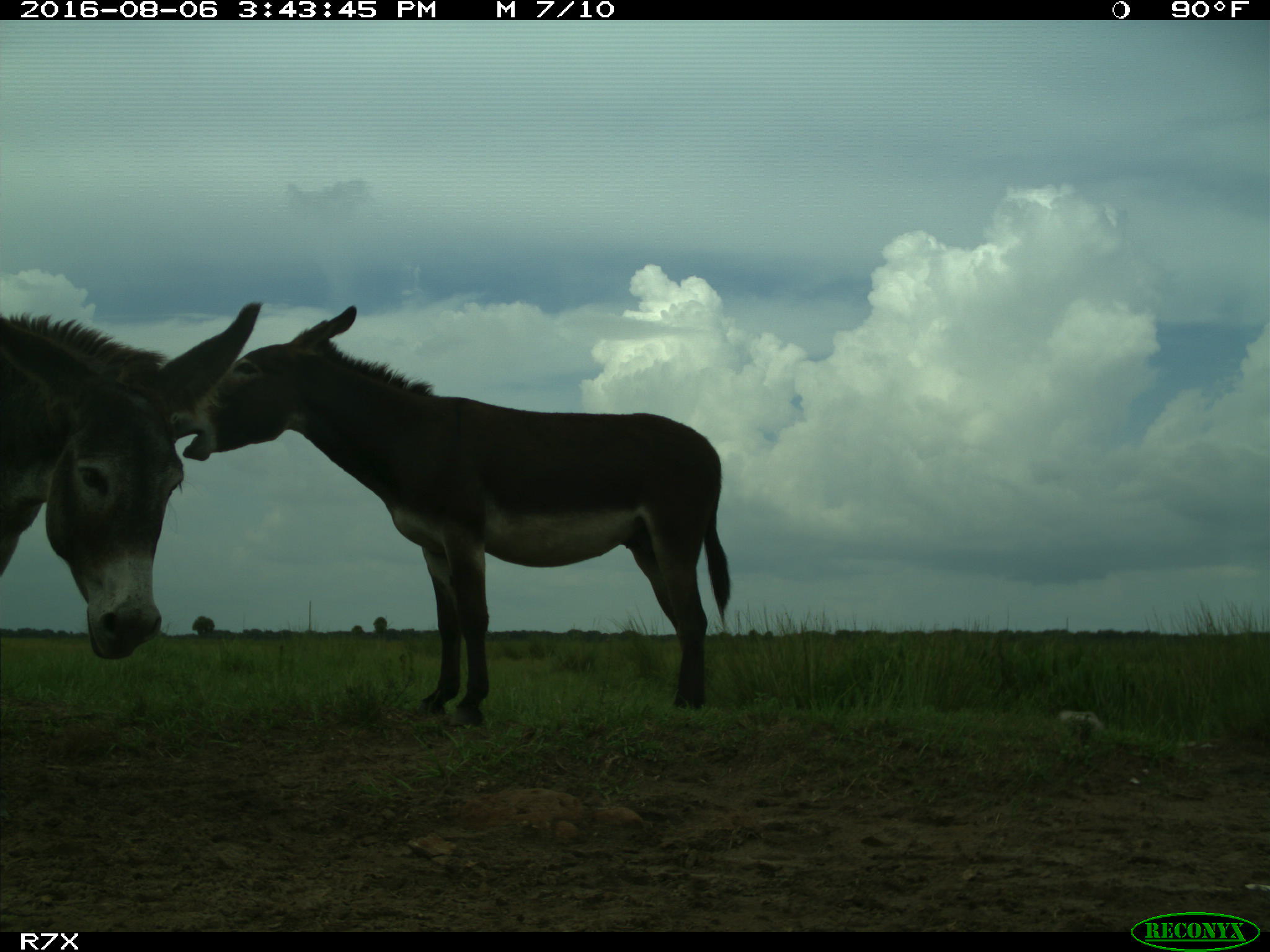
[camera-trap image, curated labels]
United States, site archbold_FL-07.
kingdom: Animalia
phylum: Chordata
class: Mammalia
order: Perissodactyla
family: Equidae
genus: Equus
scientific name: Equus africanus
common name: african wild ass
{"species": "Equus africanus (african wild ass)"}